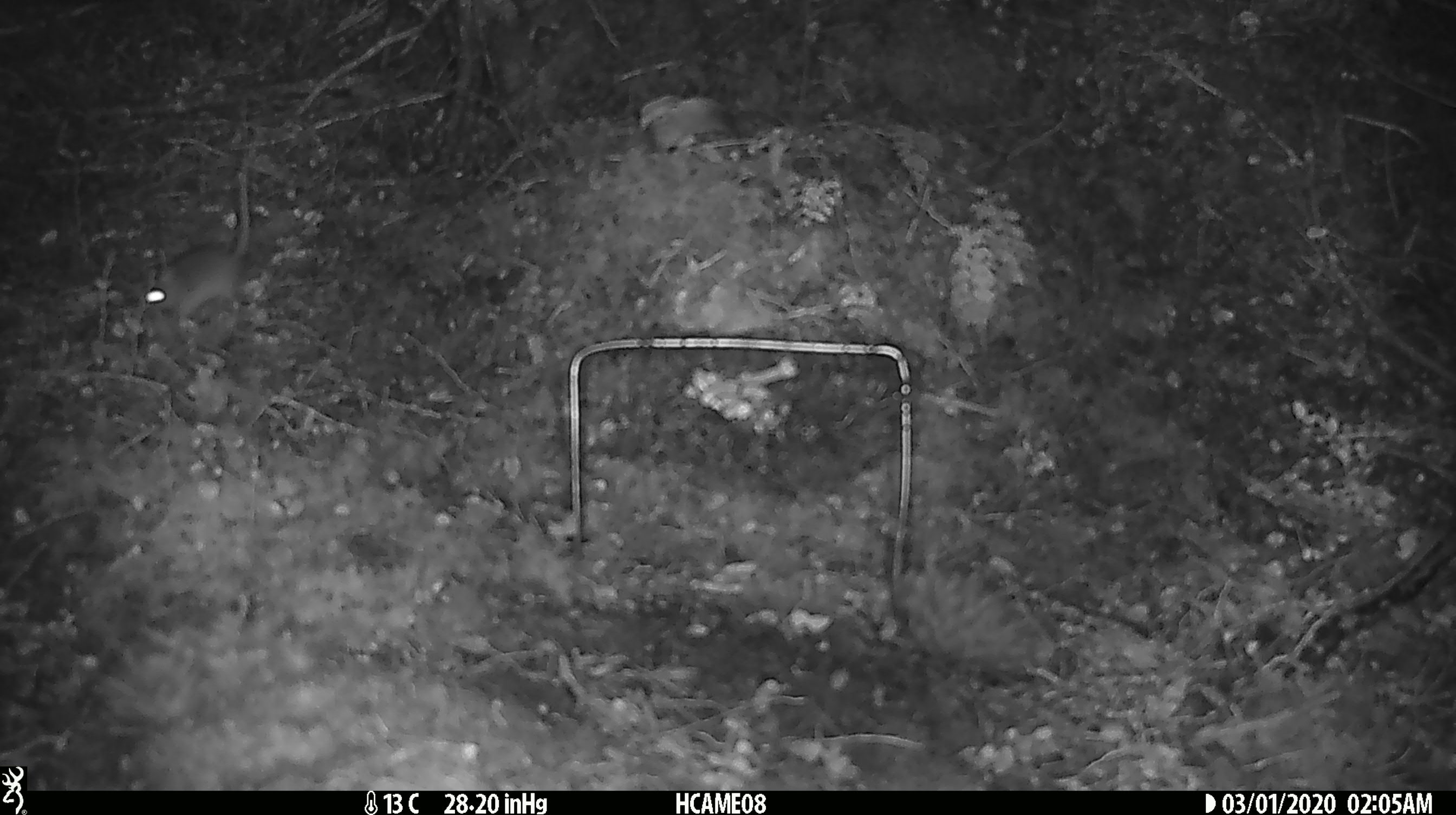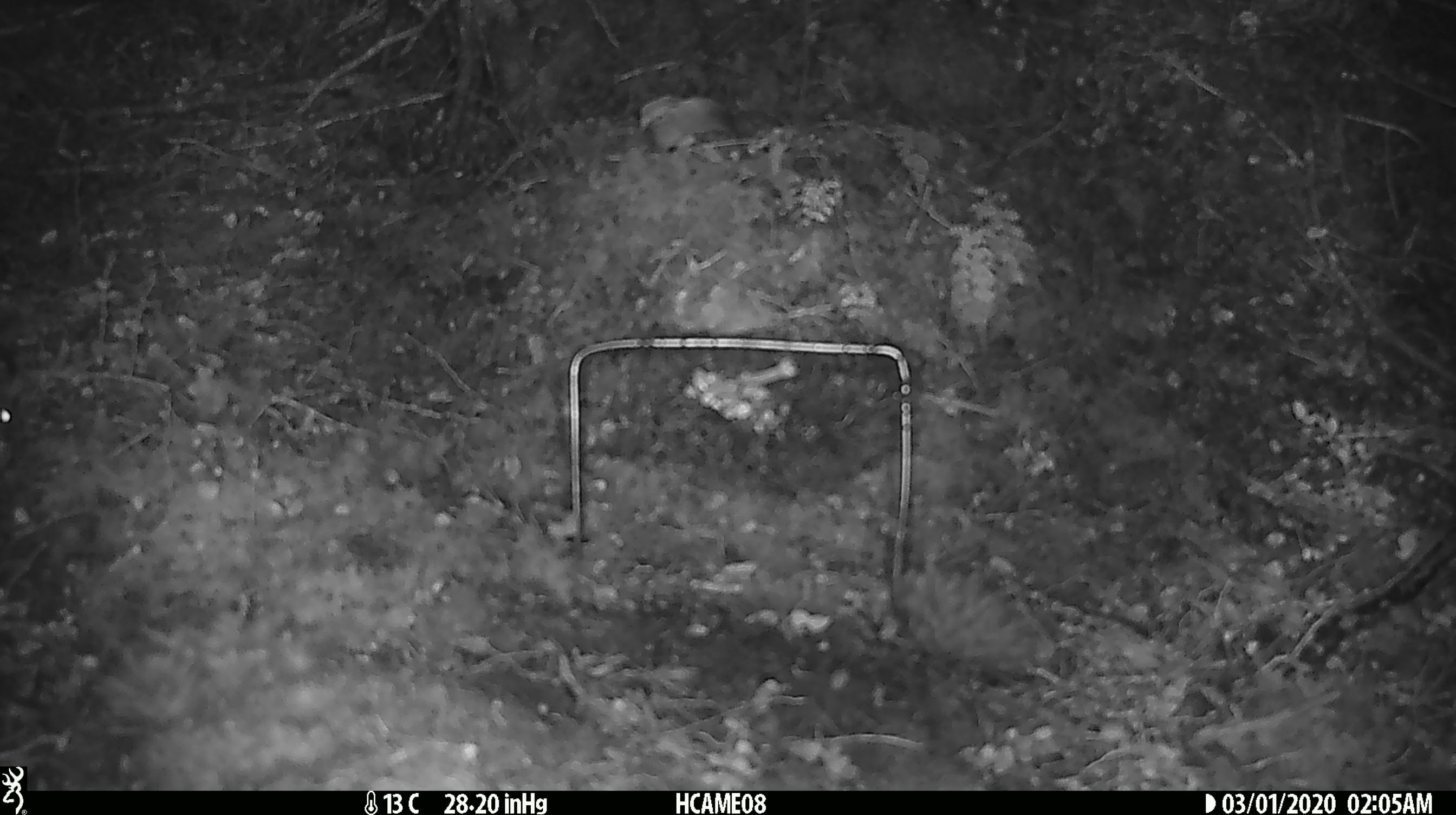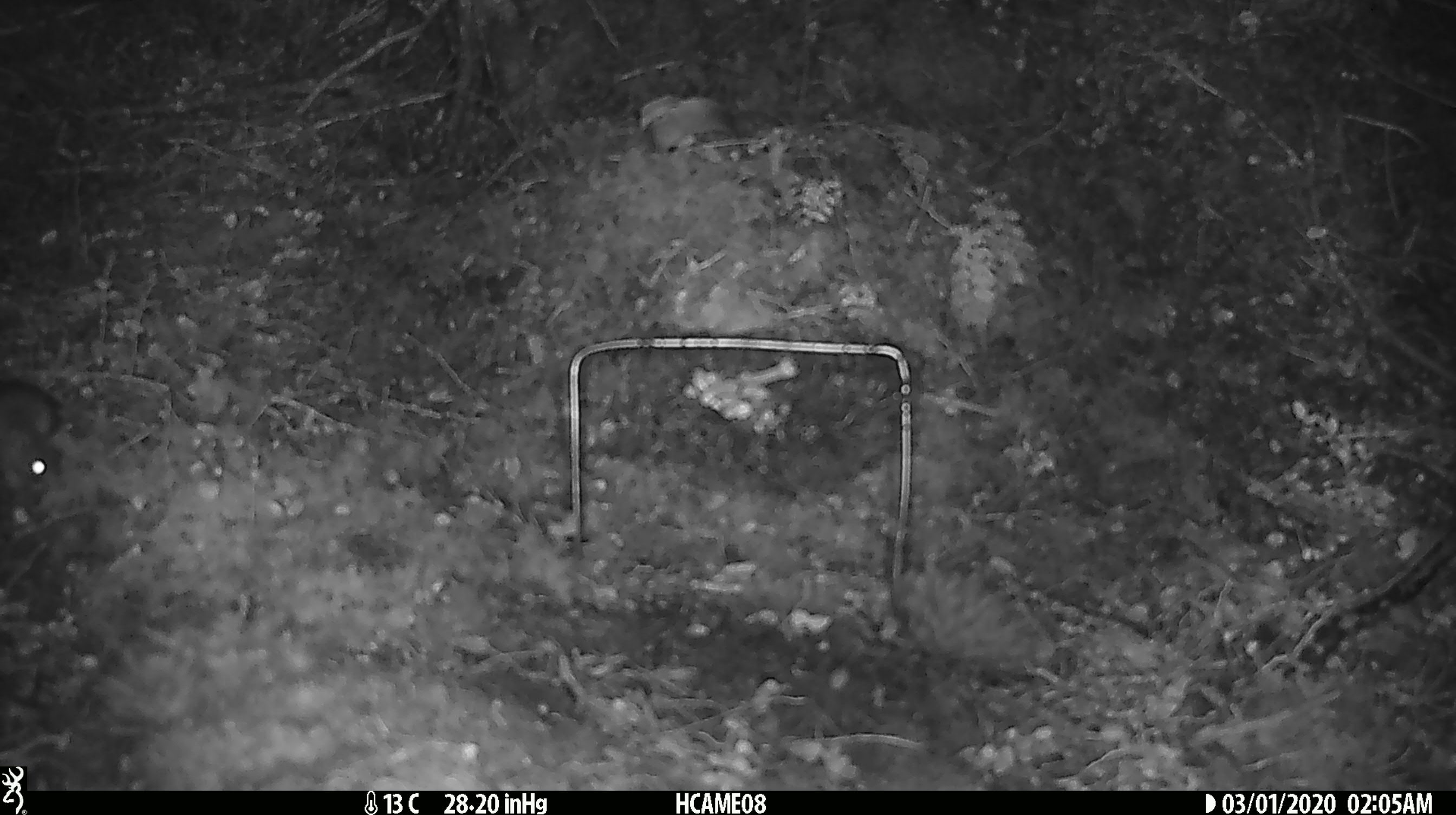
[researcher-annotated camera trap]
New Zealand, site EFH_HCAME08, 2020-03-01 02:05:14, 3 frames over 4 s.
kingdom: Animalia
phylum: Chordata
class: Mammalia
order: Rodentia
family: Muridae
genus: Mus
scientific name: Mus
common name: mouse